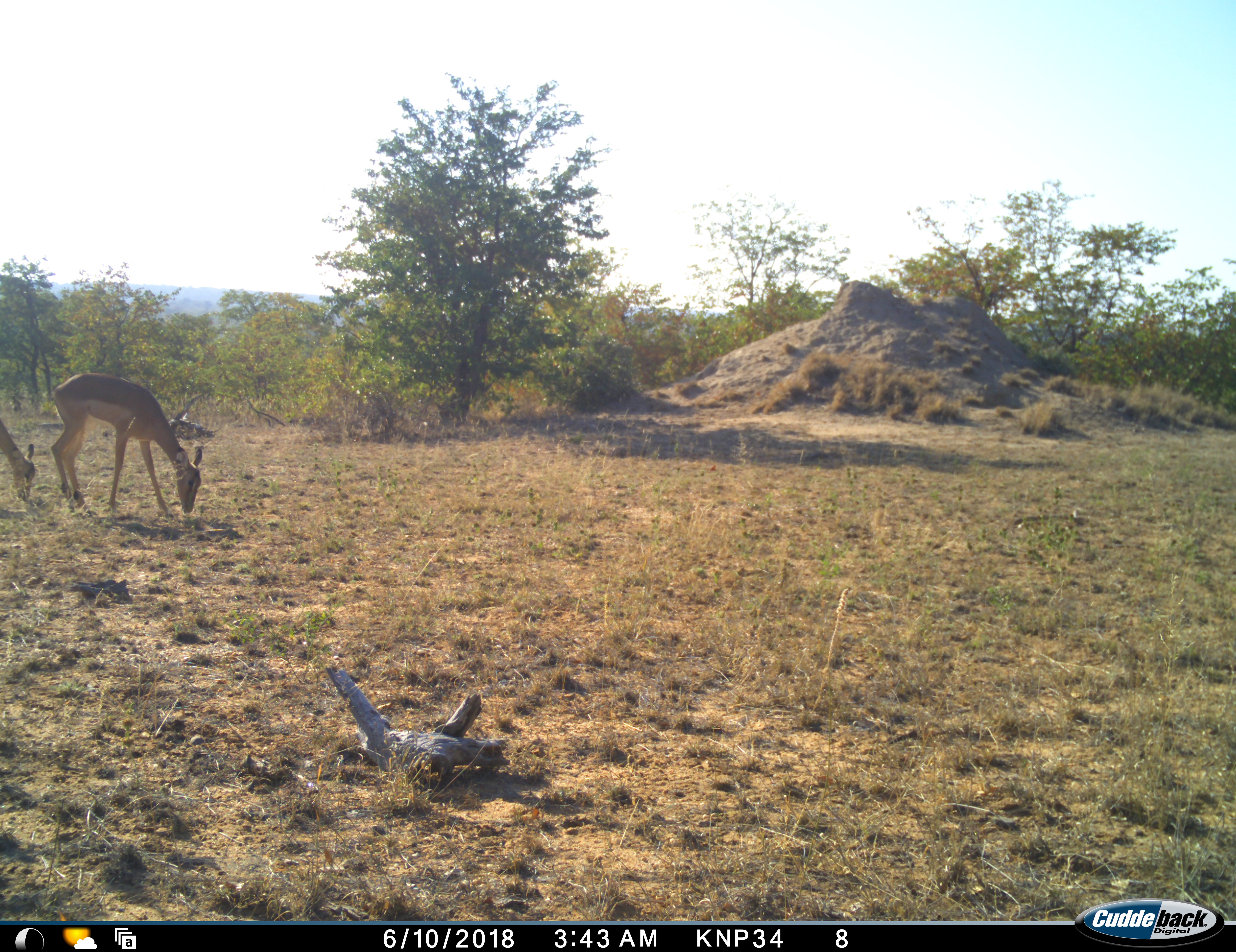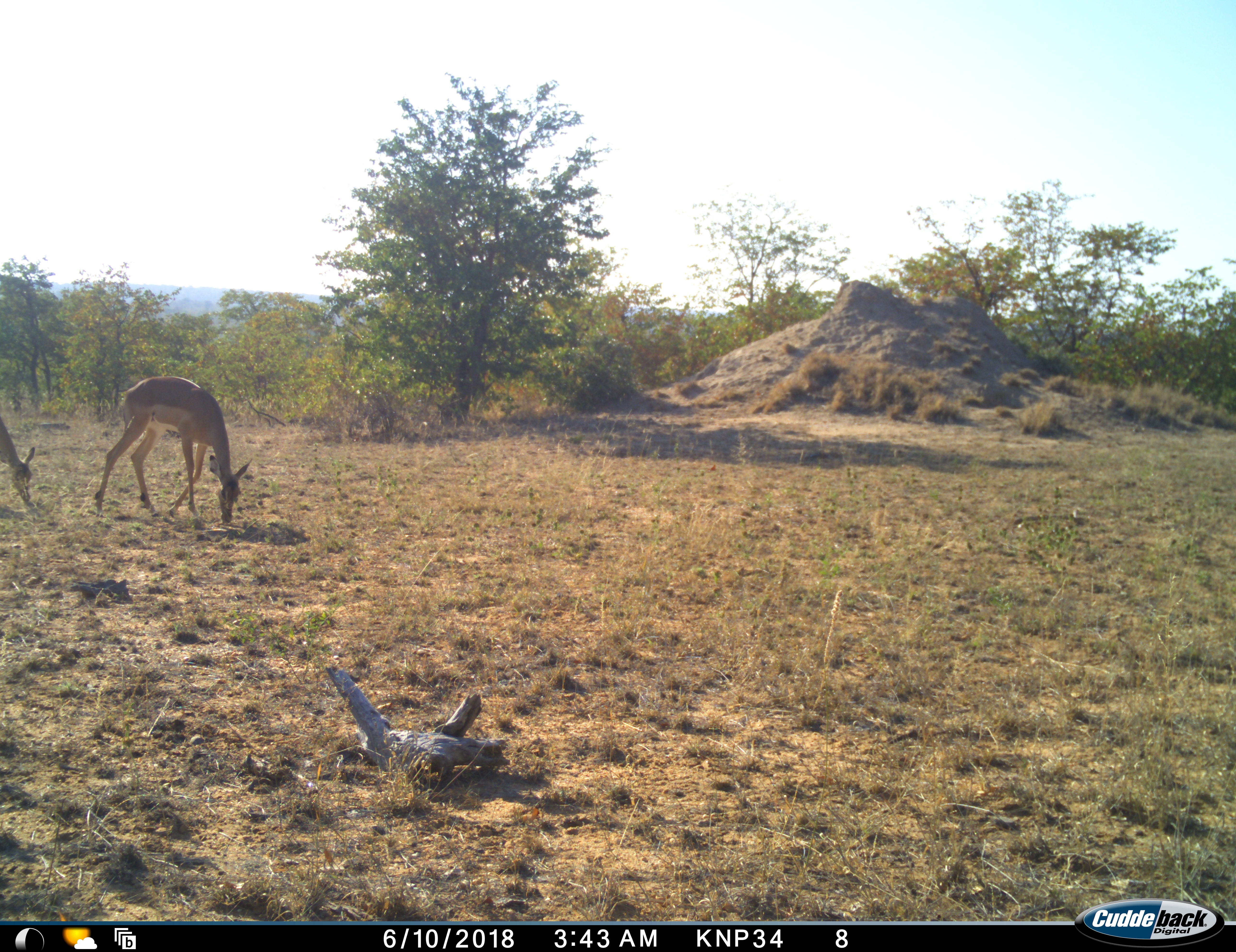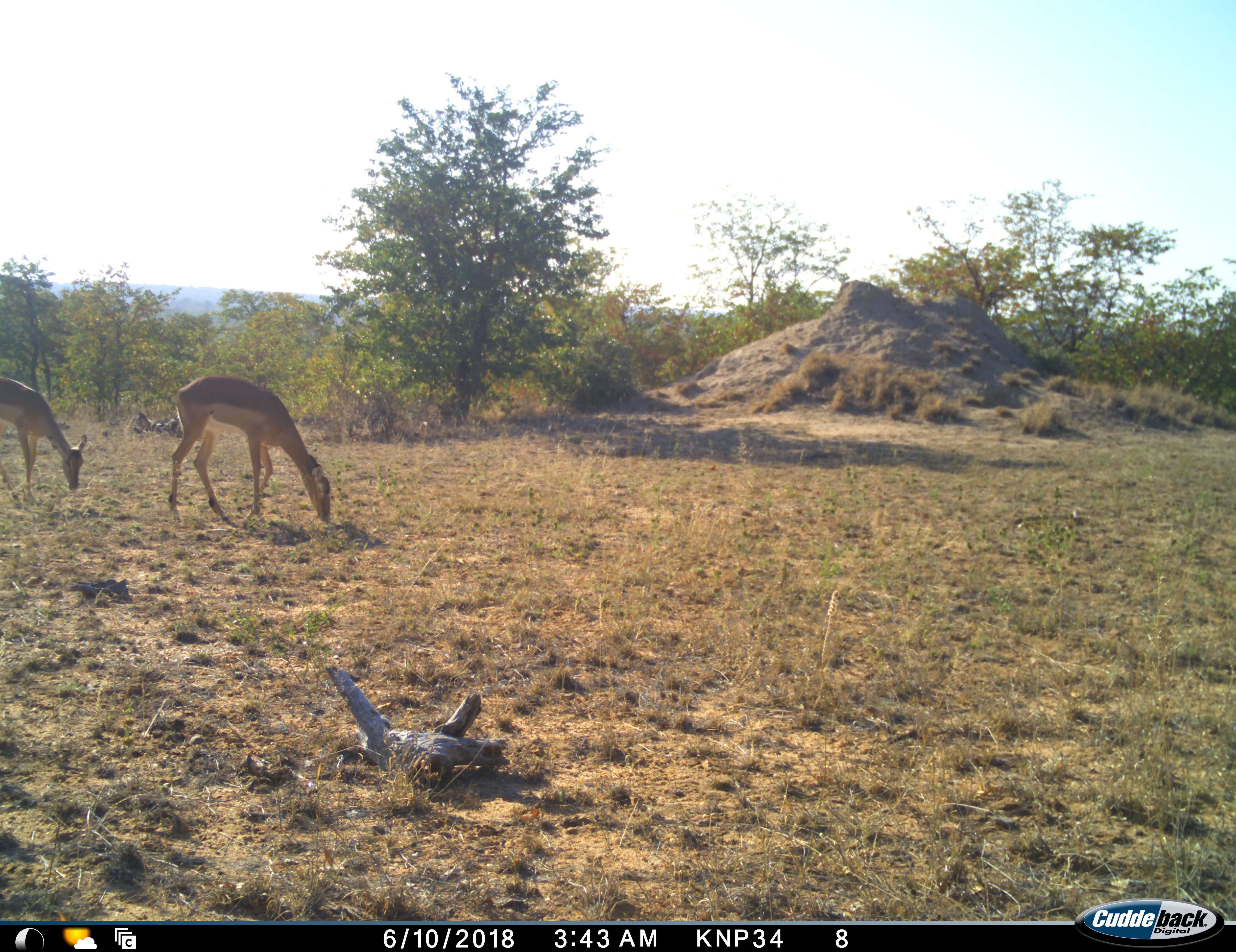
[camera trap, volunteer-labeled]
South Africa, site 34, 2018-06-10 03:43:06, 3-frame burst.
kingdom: Animalia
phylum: Chordata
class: Mammalia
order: Artiodactyla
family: Bovidae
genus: Aepyceros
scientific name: Aepyceros melampus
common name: impala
Impala (Aepyceros melampus), count 2. Behavior (volunteer vote fractions): standing 0%, resting 0%, moving 33%, interacting 0%. Young present (vote fraction): 0%. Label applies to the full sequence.